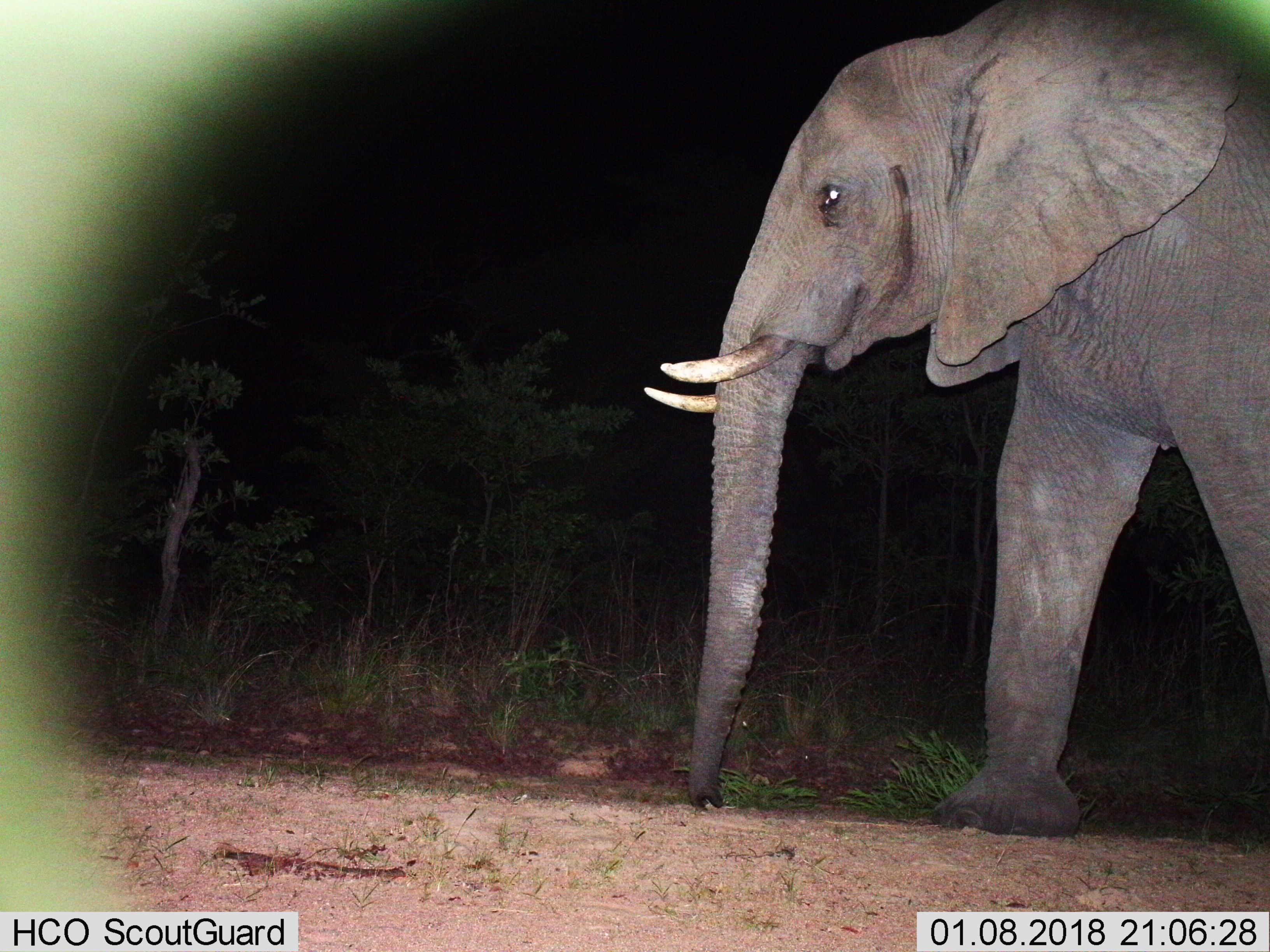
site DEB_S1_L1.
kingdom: Animalia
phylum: Chordata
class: Mammalia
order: Proboscidea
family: Elephantidae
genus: Loxodonta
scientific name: Loxodonta africana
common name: african bush elephant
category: elephant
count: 1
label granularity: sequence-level